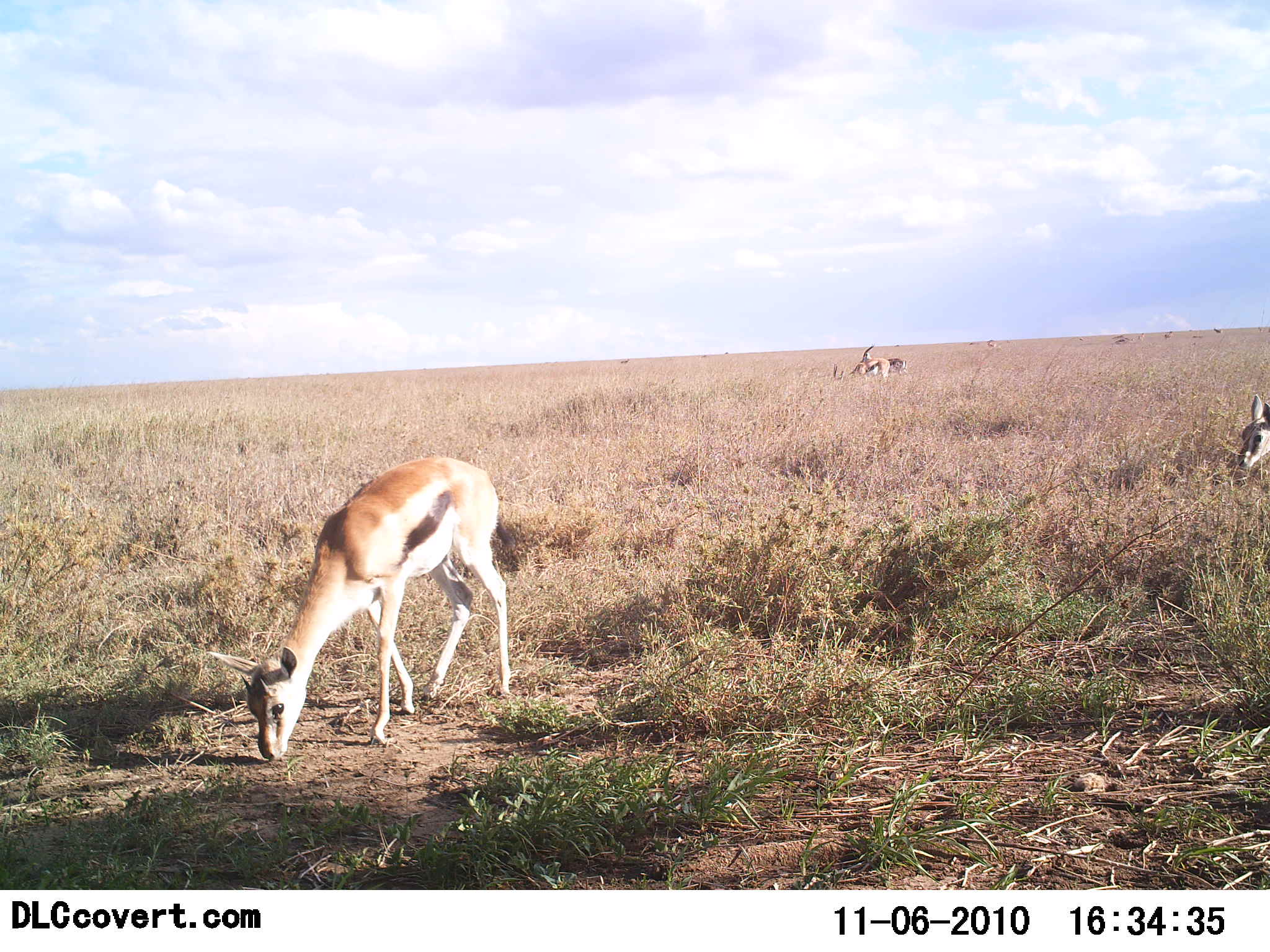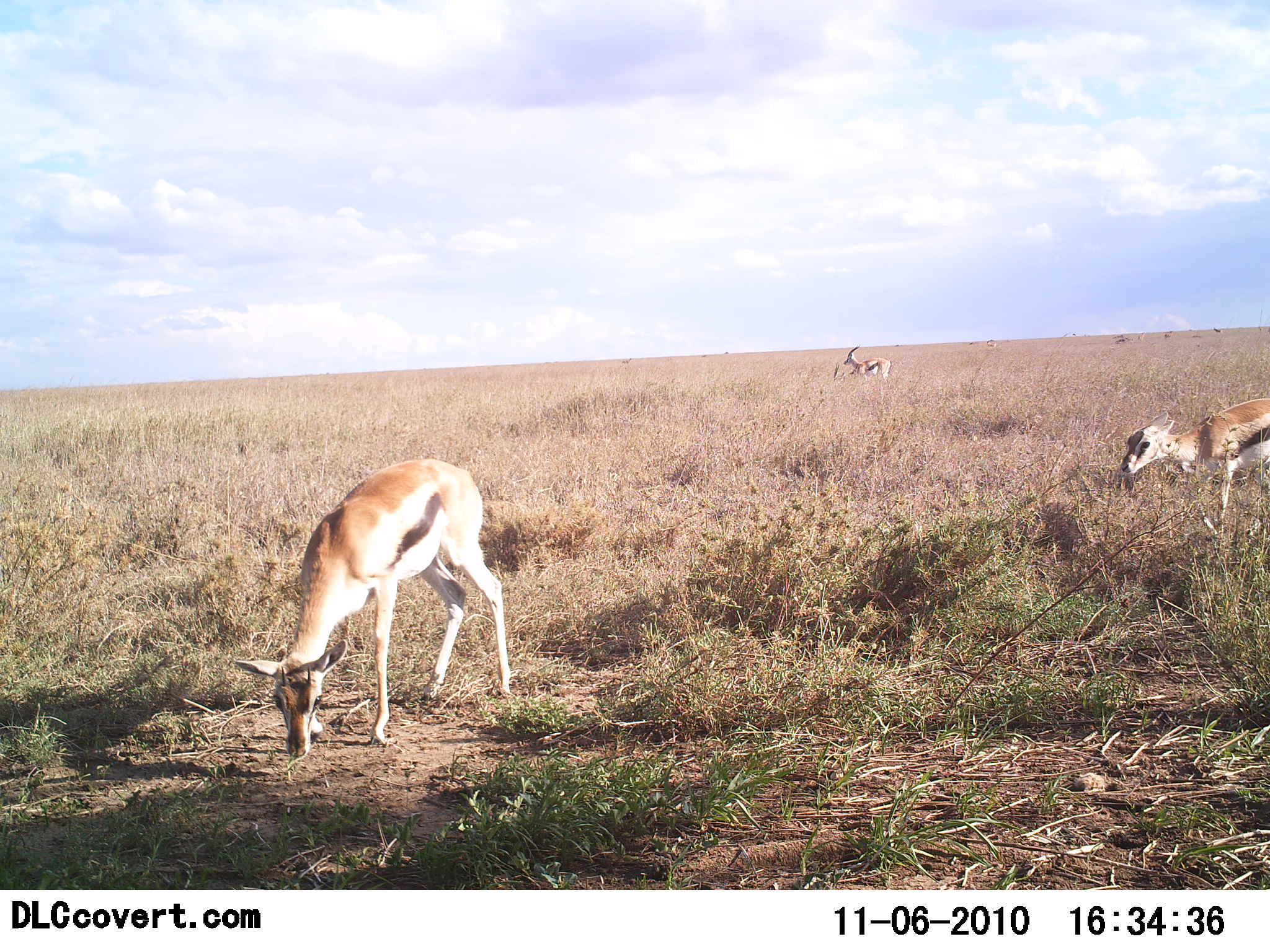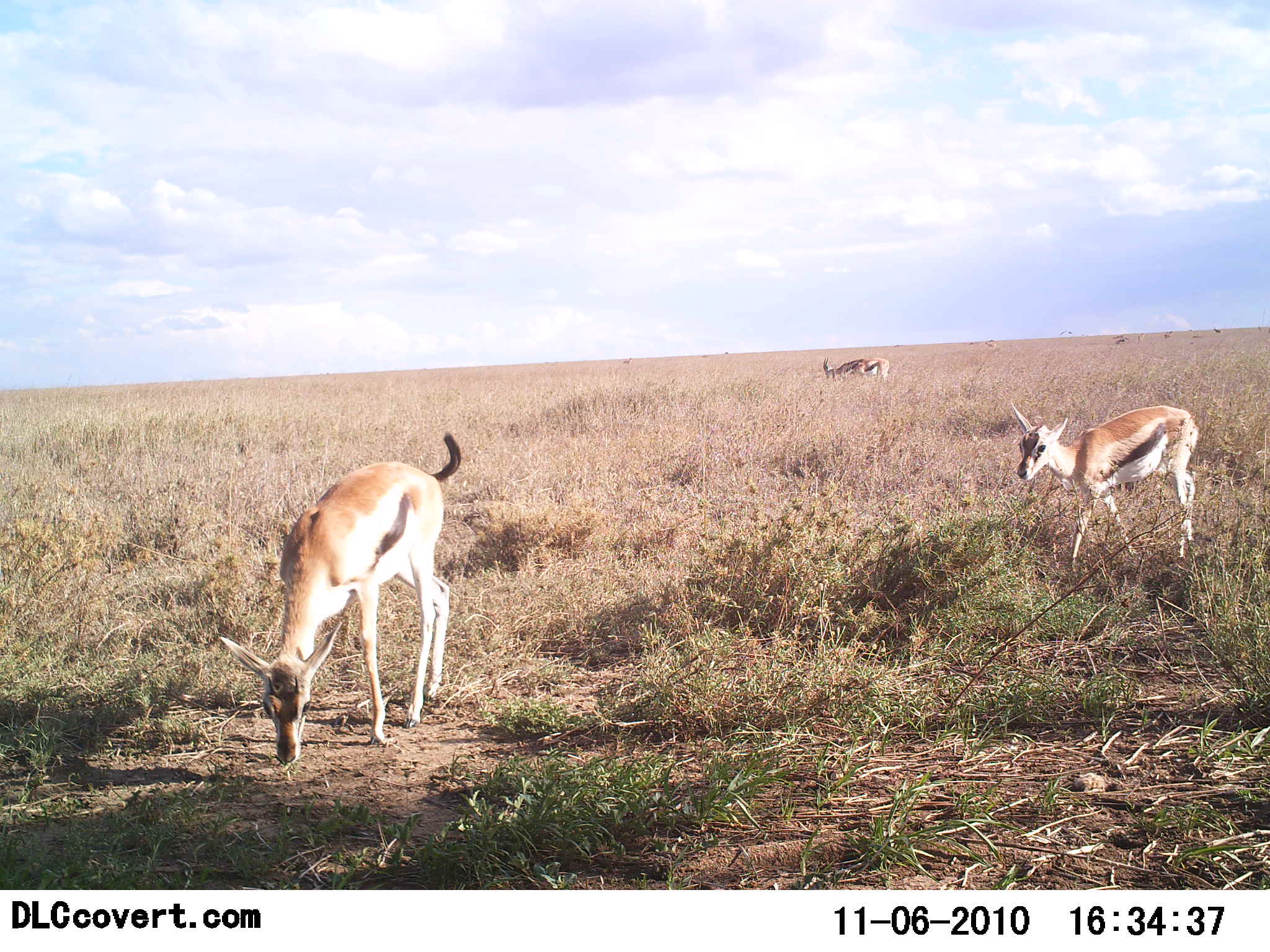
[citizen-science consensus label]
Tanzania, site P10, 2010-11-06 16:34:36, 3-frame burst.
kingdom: Animalia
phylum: Chordata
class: Mammalia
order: Artiodactyla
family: Bovidae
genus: Eudorcas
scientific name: Eudorcas thomsonii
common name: thomson's gazelle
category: gazellethomsons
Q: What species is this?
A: Gazellethomsons (thomson's gazelle) (Eudorcas thomsonii).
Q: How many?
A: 3.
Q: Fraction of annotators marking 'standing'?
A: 50%.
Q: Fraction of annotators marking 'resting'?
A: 0%.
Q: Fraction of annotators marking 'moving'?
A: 33%.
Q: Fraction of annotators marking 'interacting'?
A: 0%.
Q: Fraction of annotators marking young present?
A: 25%.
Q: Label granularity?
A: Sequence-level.